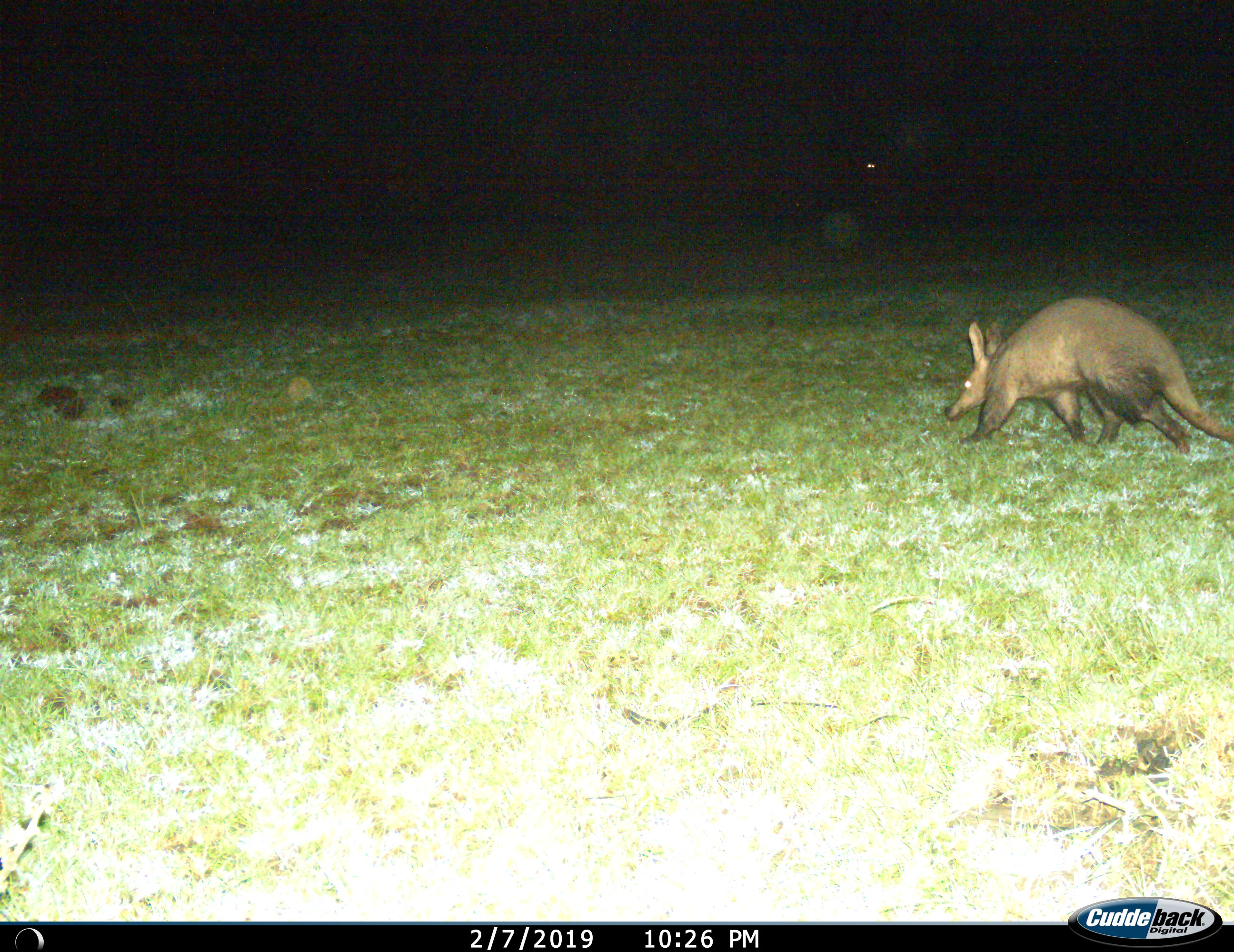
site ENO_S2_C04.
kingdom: Animalia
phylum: Chordata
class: Mammalia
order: Tubulidentata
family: Orycteropodidae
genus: Orycteropus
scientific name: Orycteropus afer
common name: aardvark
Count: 1.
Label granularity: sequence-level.